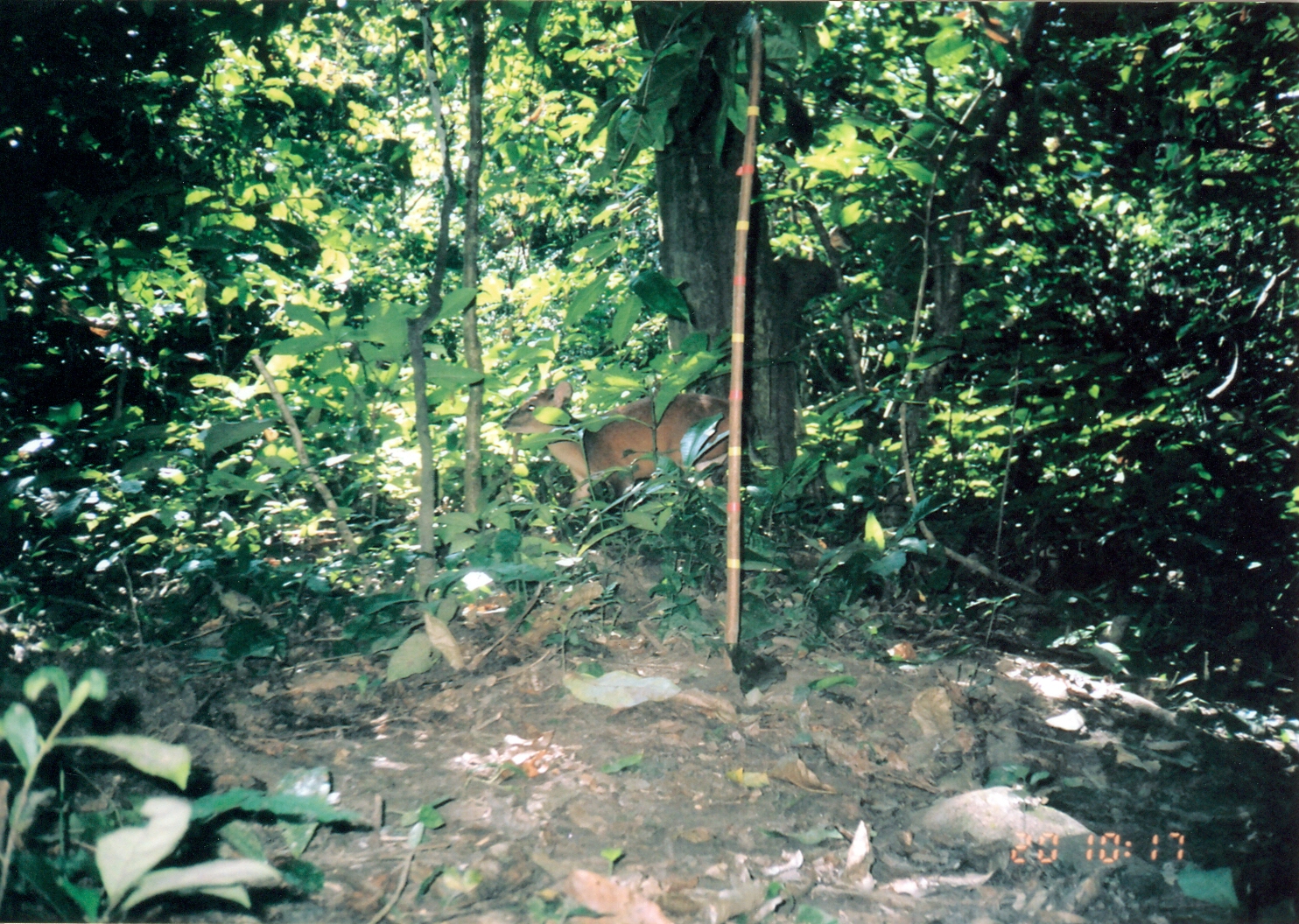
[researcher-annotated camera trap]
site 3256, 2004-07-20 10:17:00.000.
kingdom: Animalia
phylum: Chordata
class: Mammalia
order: Artiodactyla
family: Bovidae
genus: Cephalophus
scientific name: Cephalophus harveyi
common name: harvey's duiker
Cephalophus harveyi (harvey's duiker), count 1.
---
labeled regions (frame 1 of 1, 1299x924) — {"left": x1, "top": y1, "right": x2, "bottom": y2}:
cephalophus harveyi: {"left": 499, "top": 374, "right": 776, "bottom": 538}